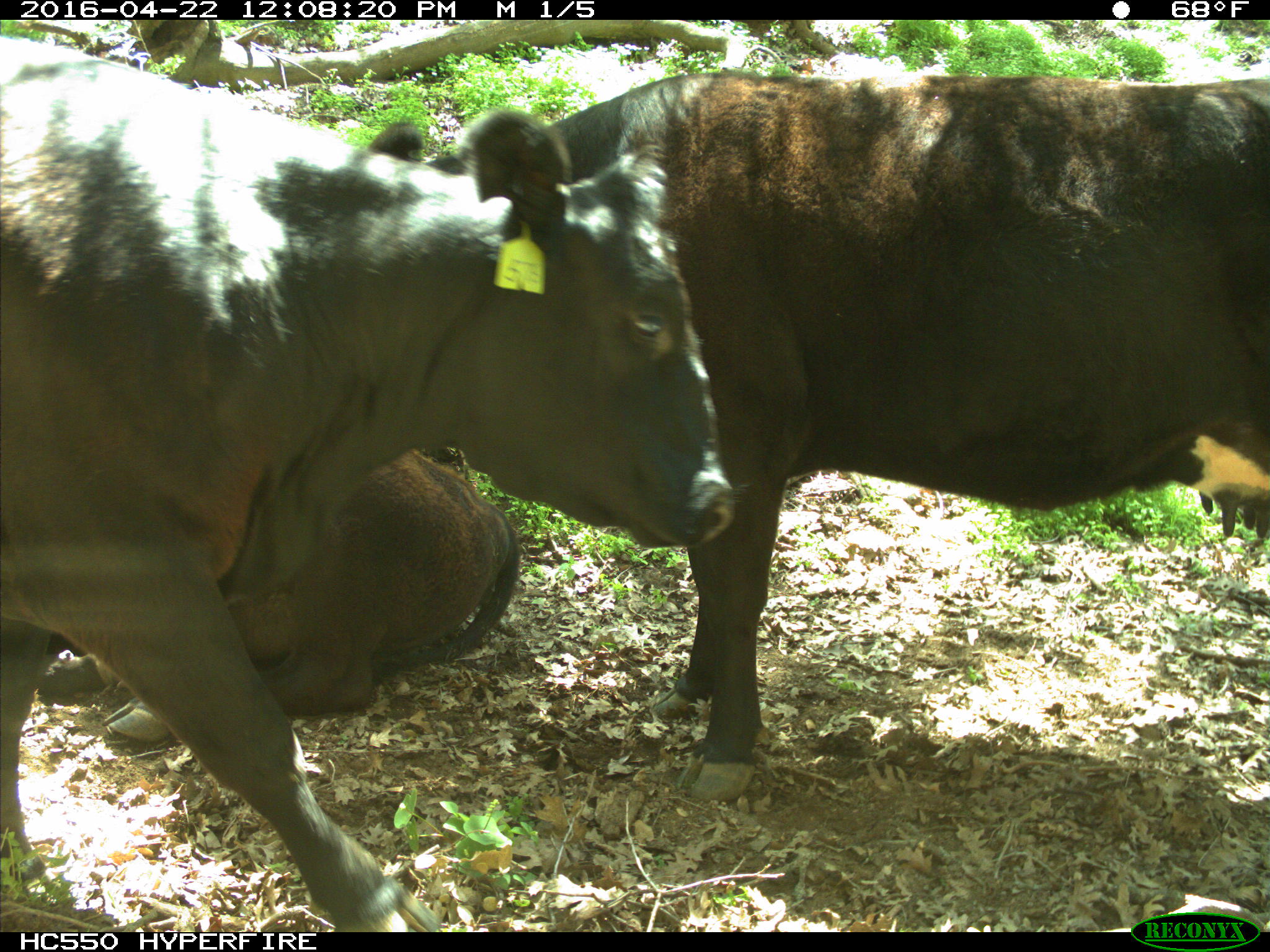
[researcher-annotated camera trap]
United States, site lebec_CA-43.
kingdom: Animalia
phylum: Chordata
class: Mammalia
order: Artiodactyla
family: Bovidae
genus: Bos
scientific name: Bos taurus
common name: domestic cow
Bos taurus (domestic cow).